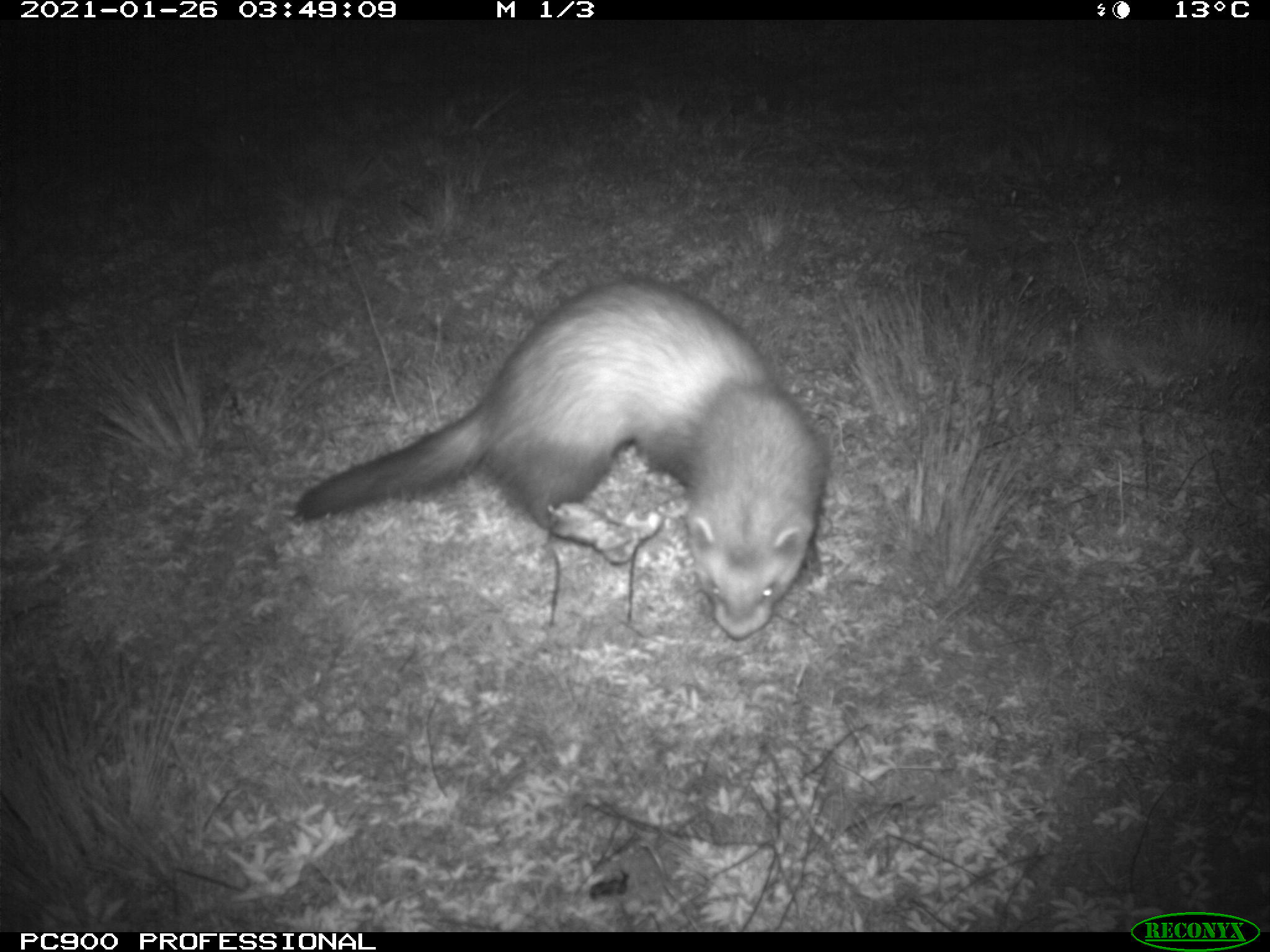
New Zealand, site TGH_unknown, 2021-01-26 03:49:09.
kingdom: Animalia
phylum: Chordata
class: Mammalia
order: Carnivora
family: Mustelidae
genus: Mustela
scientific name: Mustela furo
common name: ferret